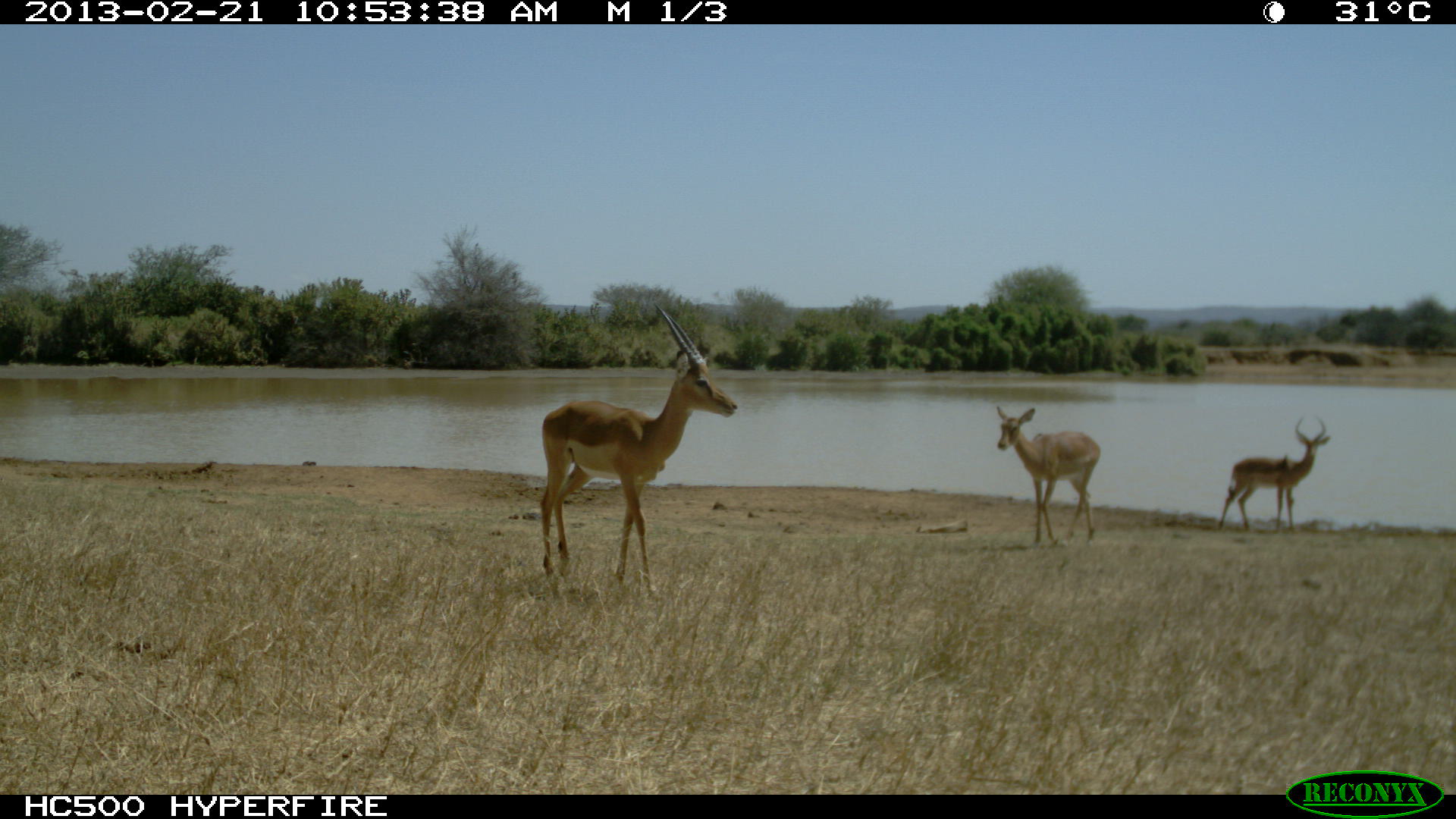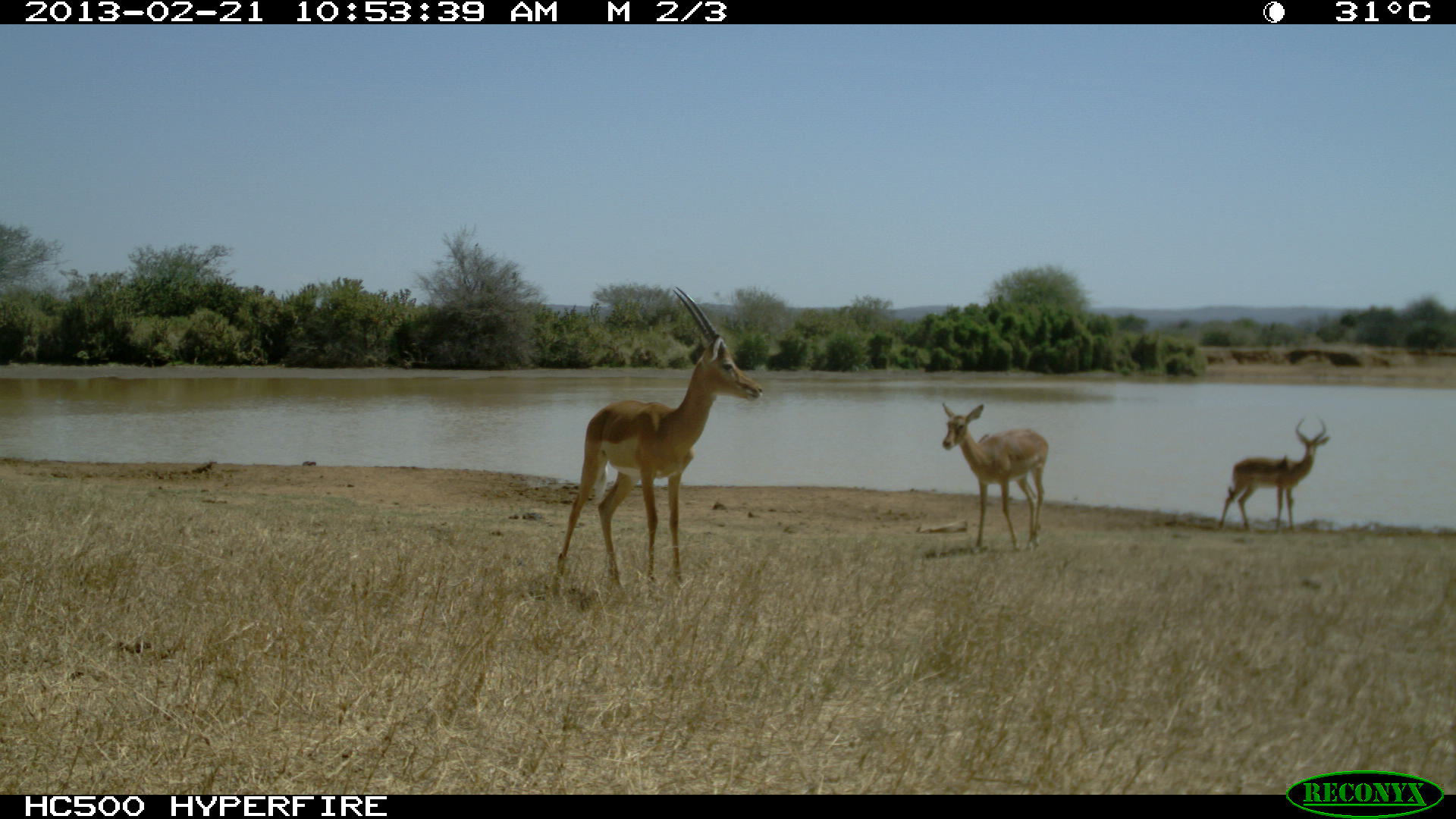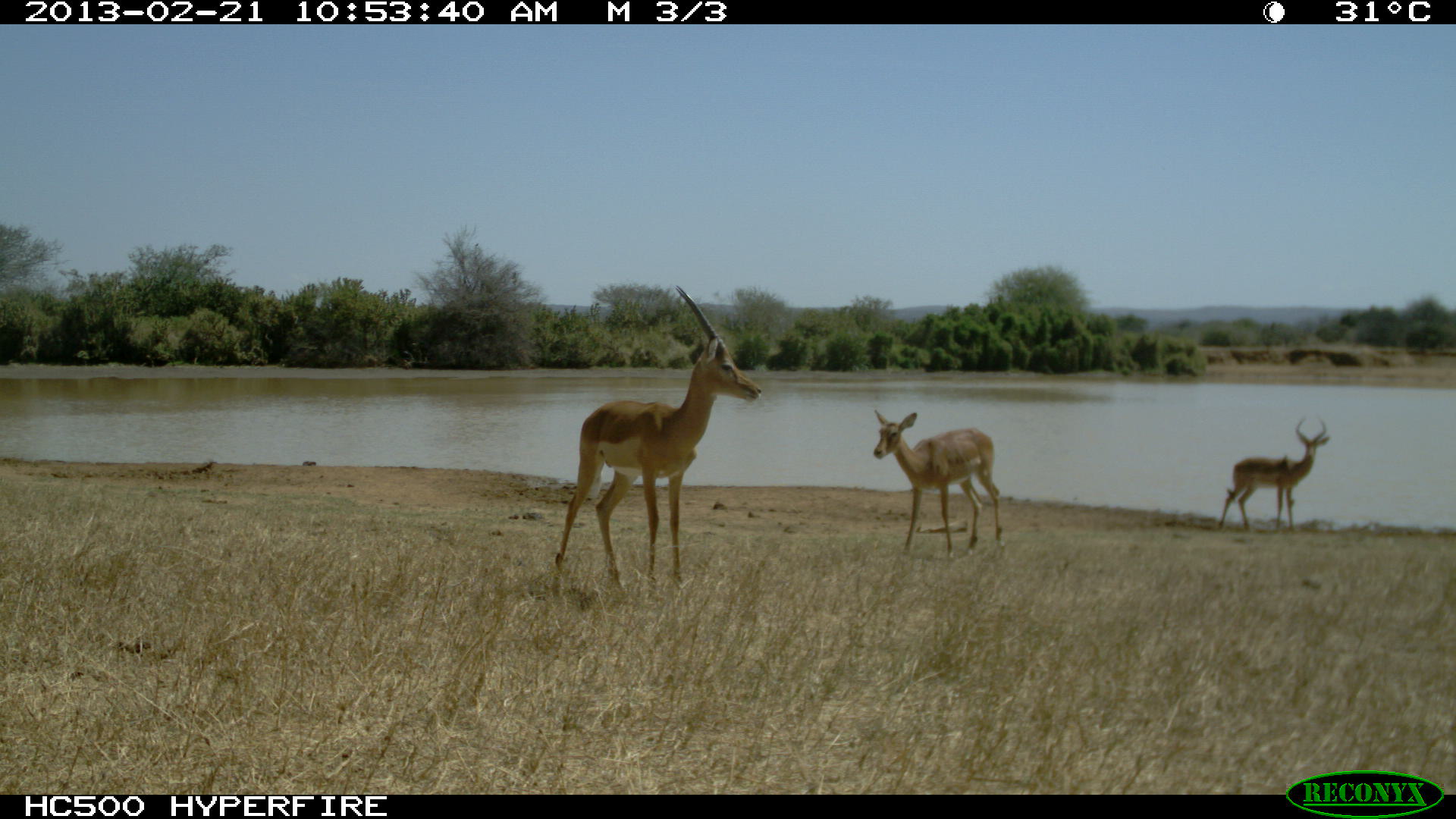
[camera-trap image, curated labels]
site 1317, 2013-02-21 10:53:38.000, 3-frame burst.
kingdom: Animalia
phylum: Chordata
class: Mammalia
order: Artiodactyla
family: Bovidae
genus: Aepyceros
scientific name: Aepyceros melampus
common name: impala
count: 3